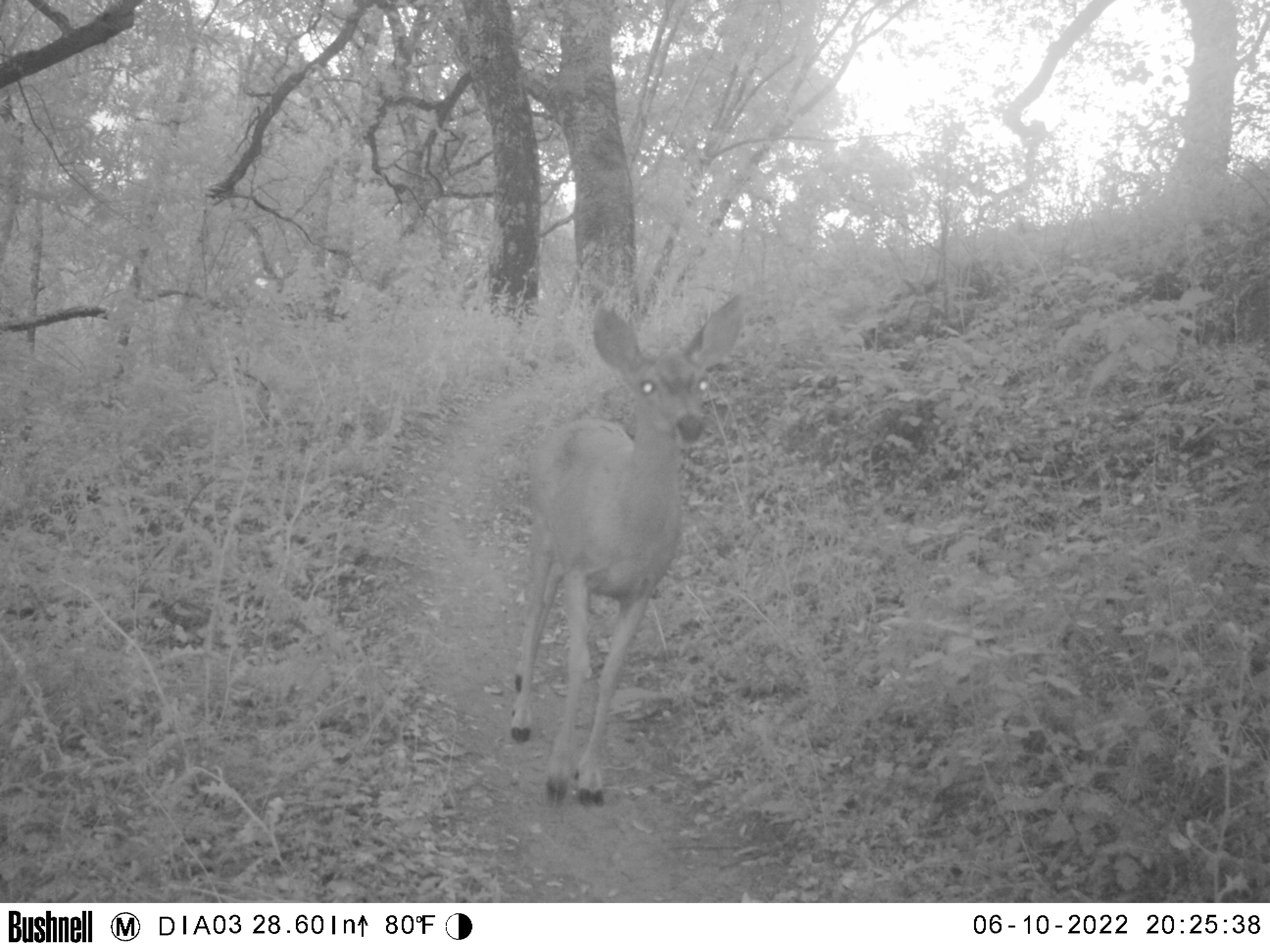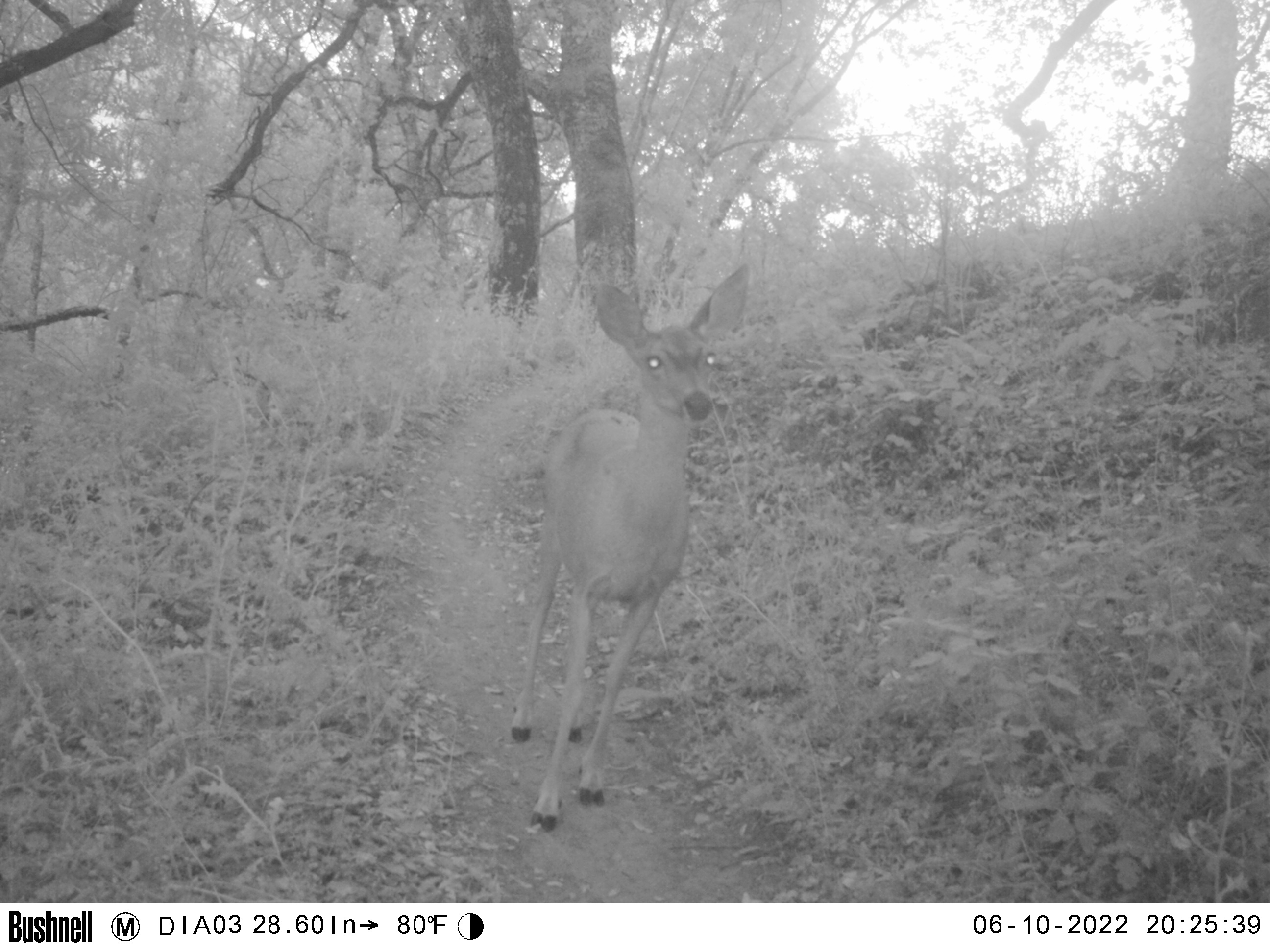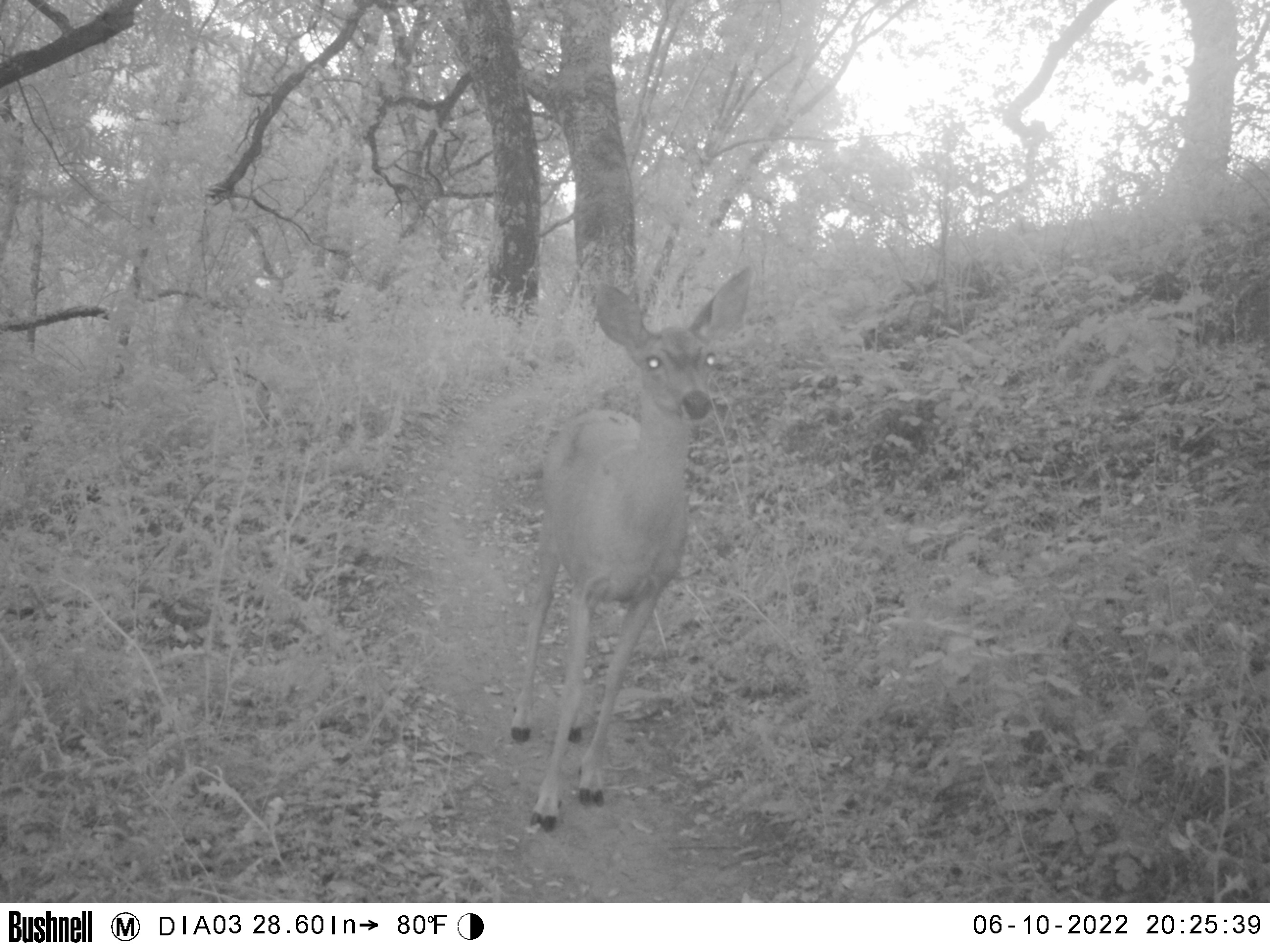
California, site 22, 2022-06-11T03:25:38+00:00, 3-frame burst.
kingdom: Animalia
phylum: Chordata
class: Mammalia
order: Artiodactyla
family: Cervidae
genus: Odocoileus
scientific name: Odocoileus hemionus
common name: mule deer